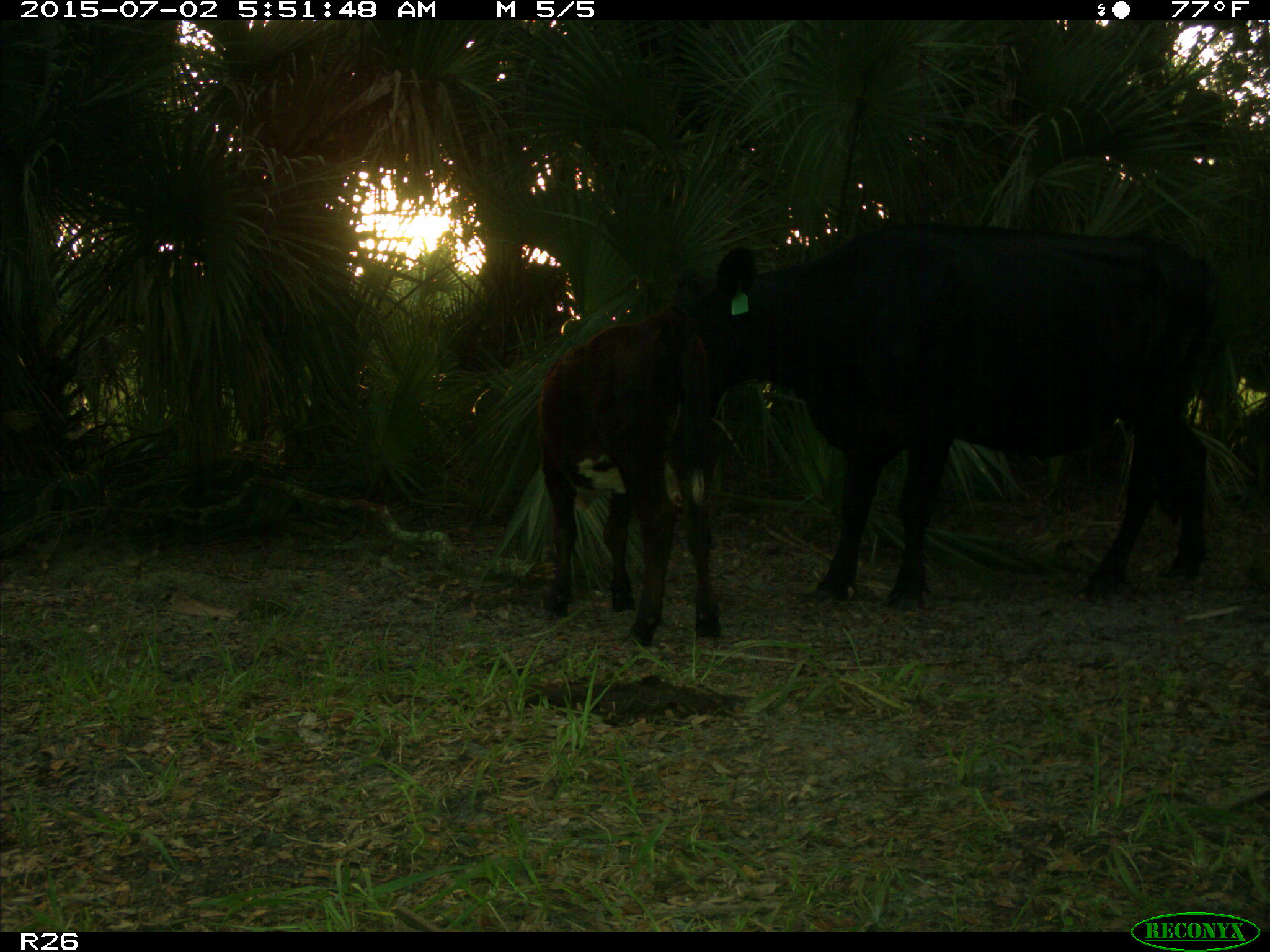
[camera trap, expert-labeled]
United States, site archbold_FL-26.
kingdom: Animalia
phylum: Chordata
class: Mammalia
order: Artiodactyla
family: Bovidae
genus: Bos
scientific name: Bos taurus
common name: domestic cow